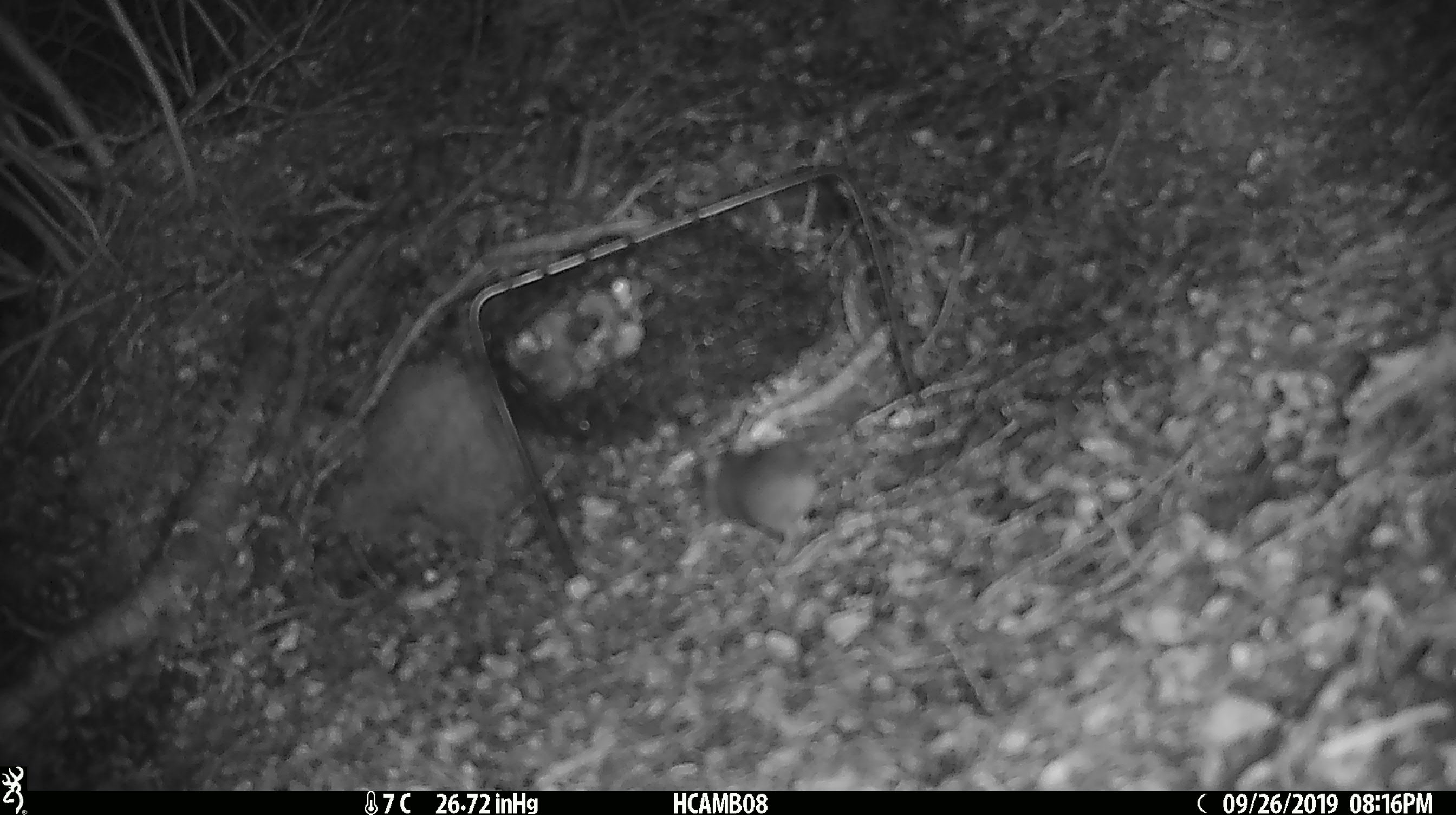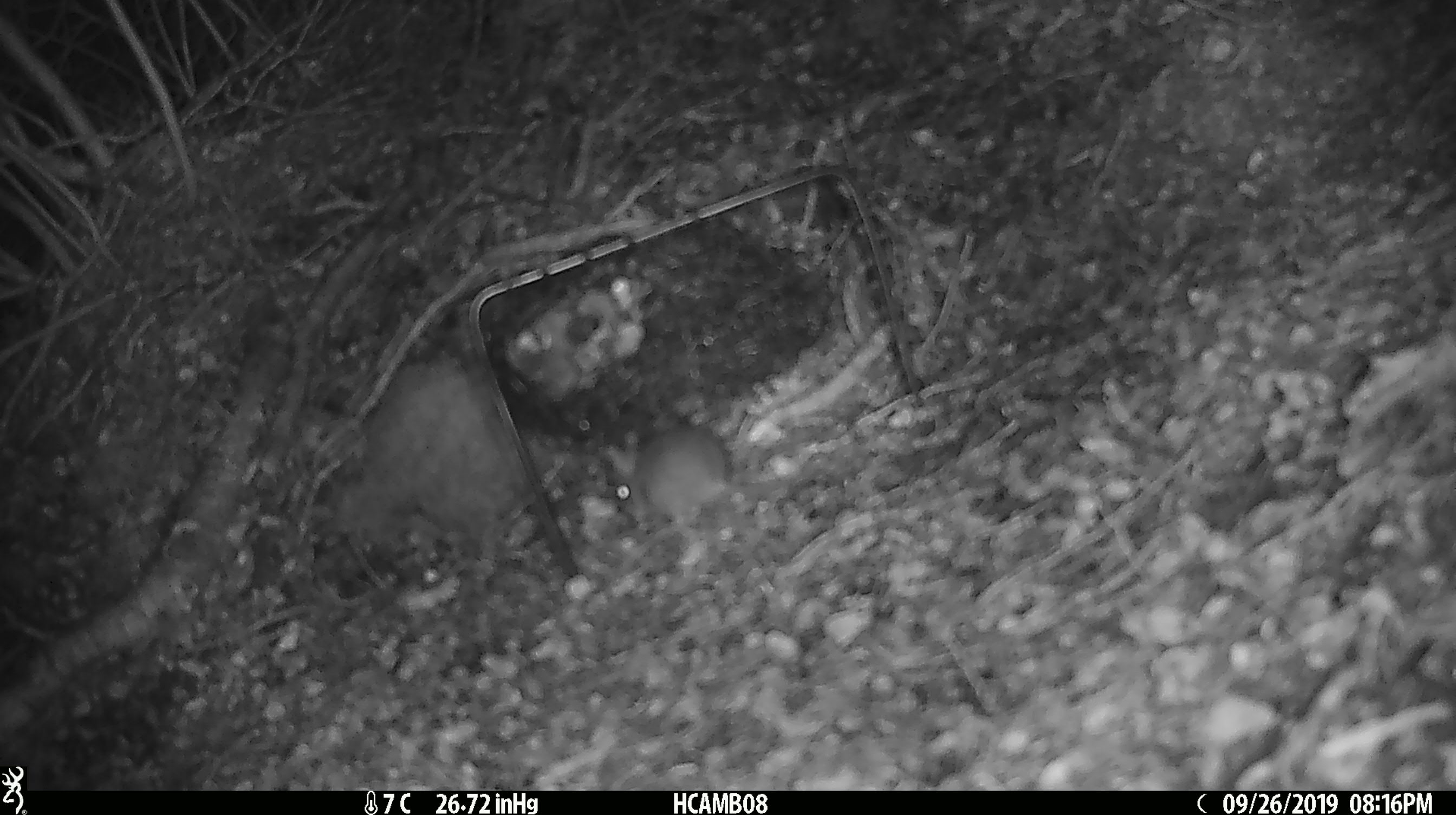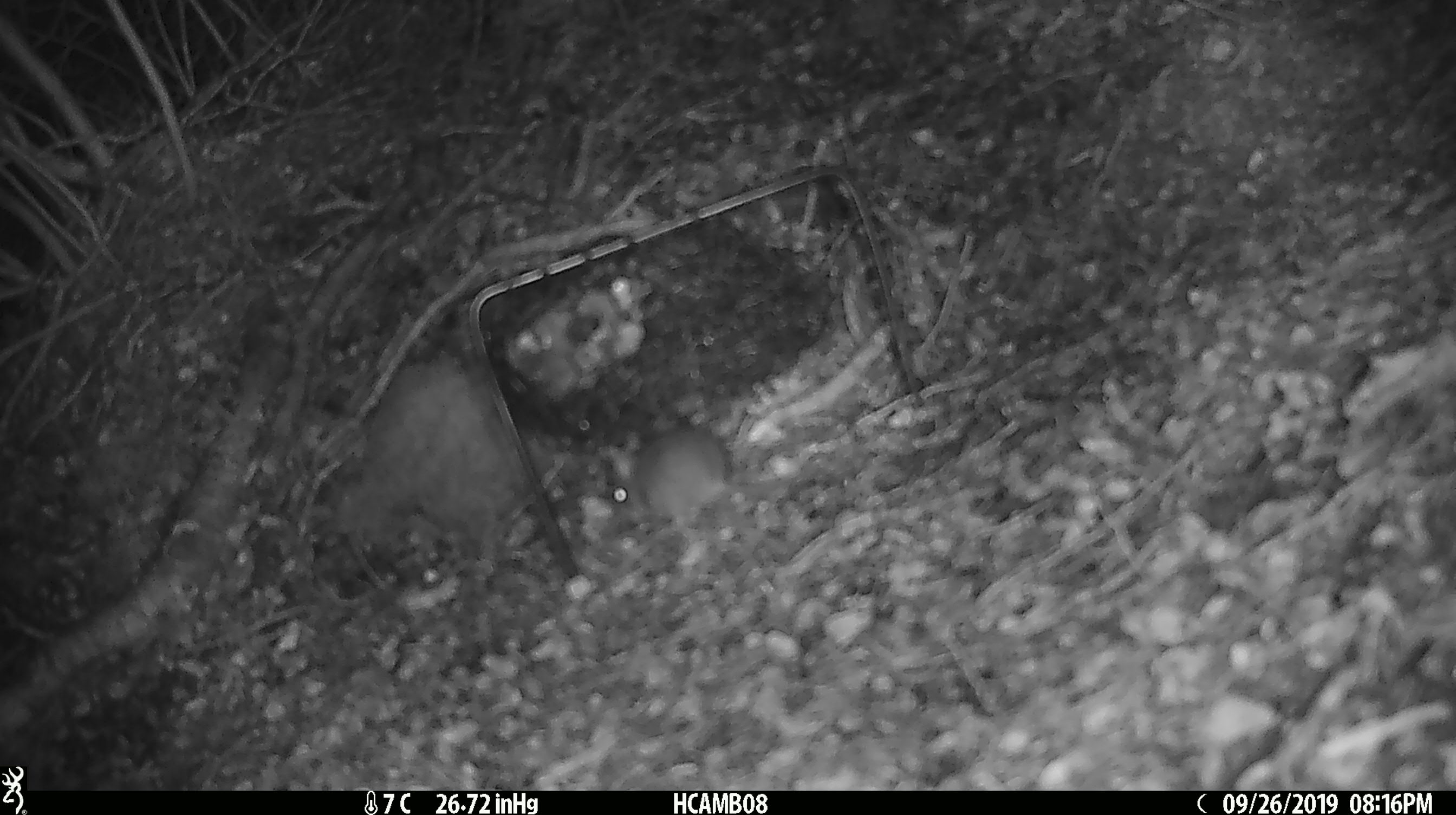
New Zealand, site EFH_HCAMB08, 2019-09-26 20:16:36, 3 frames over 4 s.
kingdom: Animalia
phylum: Chordata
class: Mammalia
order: Rodentia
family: Muridae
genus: Mus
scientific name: Mus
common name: mouse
Mouse (Mus).